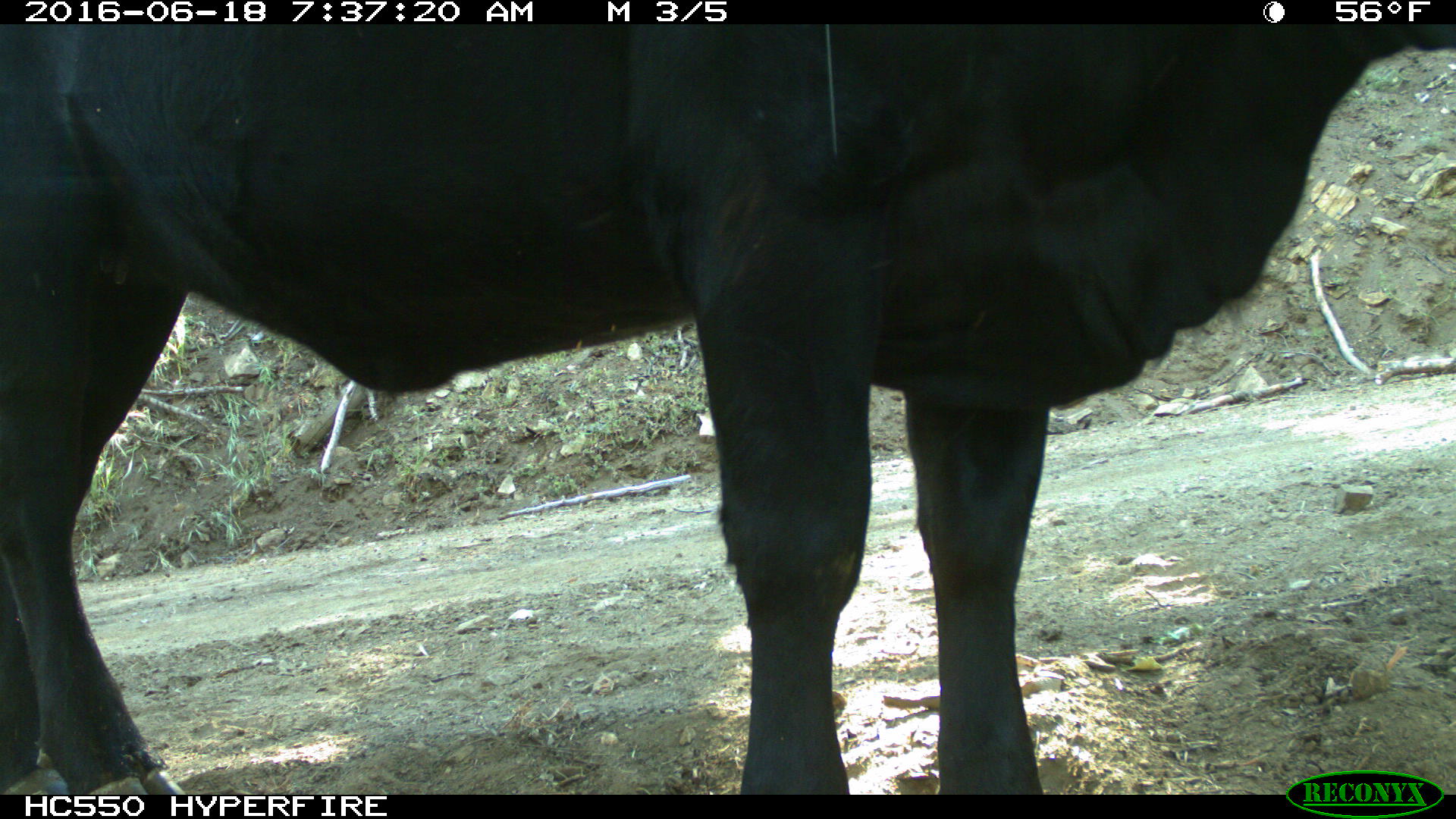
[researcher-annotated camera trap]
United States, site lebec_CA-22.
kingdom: Animalia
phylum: Chordata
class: Mammalia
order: Artiodactyla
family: Bovidae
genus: Bos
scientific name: Bos taurus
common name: domestic cow